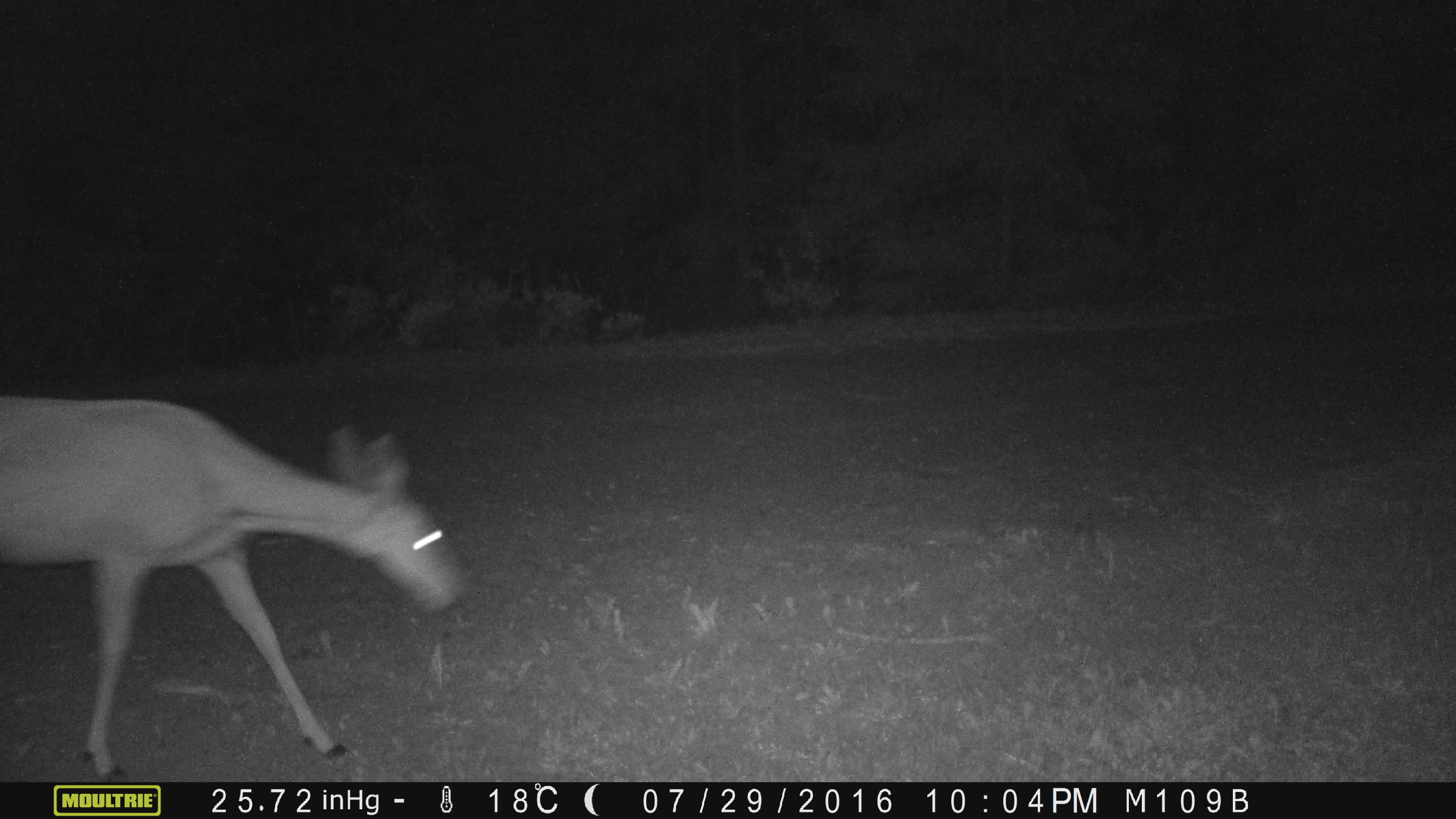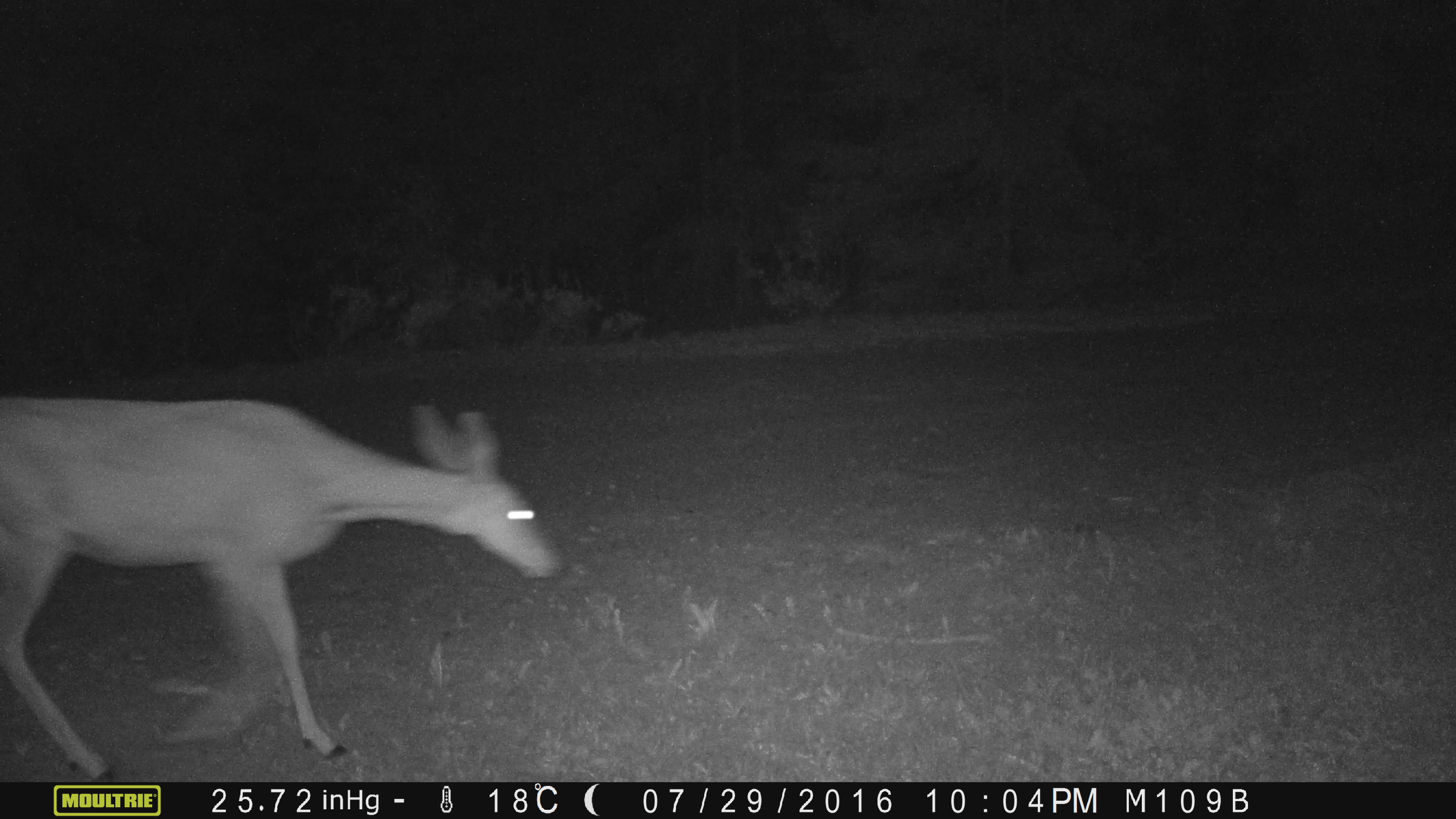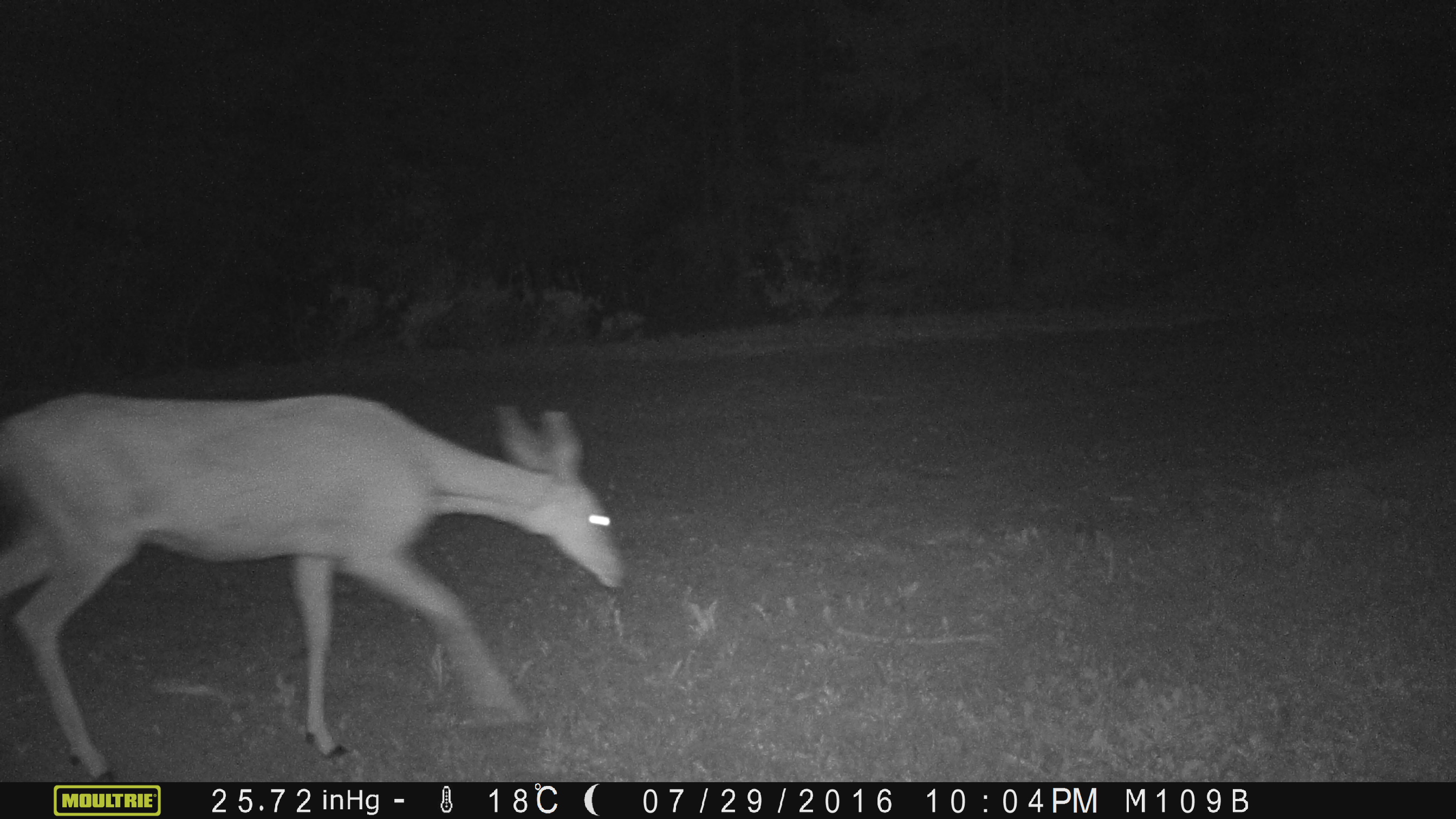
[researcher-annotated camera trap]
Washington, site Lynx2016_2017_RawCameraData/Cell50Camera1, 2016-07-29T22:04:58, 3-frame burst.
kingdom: Animalia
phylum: Chordata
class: Mammalia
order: Artiodactyla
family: Cervidae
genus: Odocoileus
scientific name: Odocoileus hemionus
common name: mule deer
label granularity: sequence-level